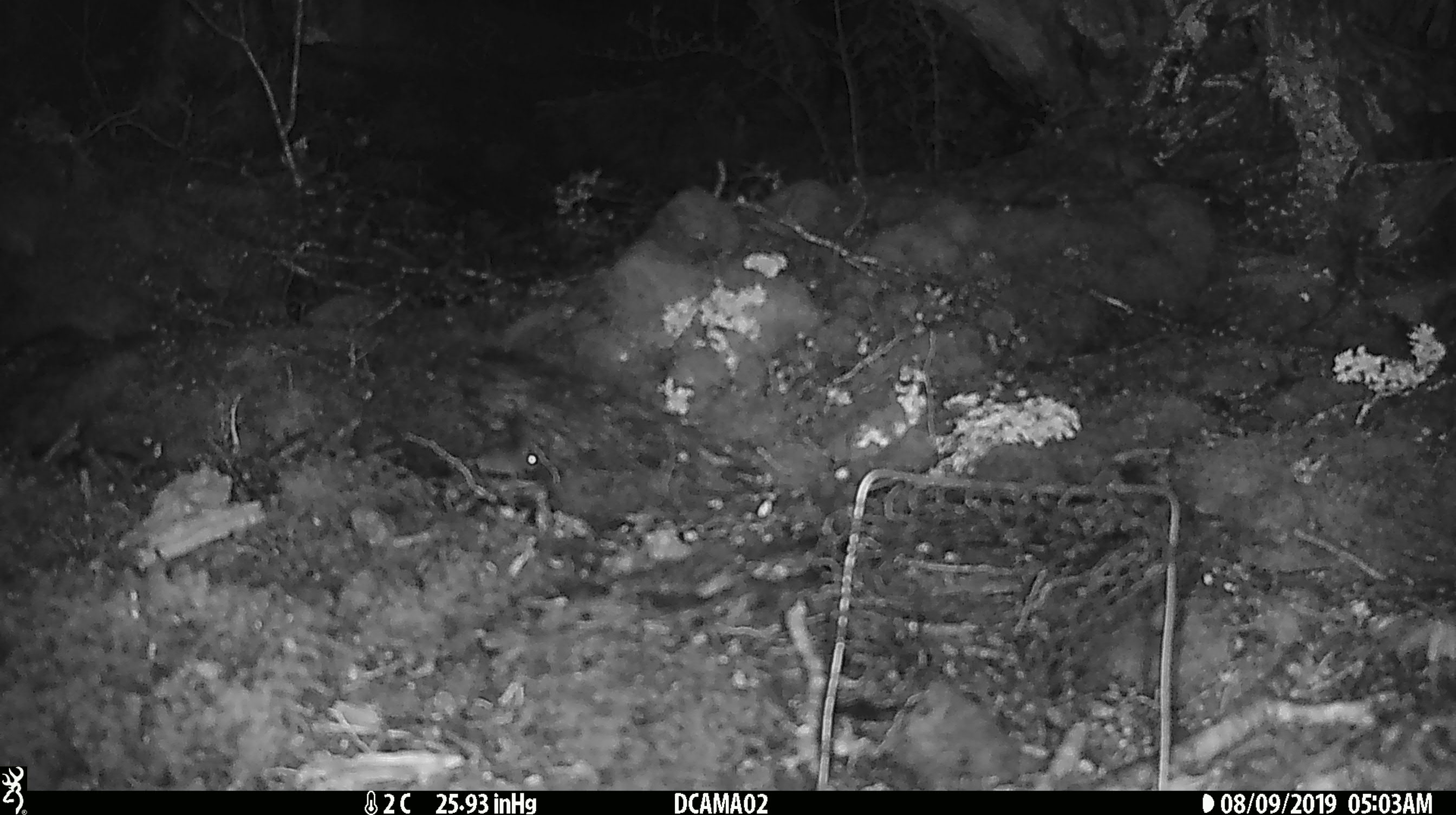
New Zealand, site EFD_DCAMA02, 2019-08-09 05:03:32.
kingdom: Animalia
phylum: Chordata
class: Mammalia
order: Rodentia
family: Muridae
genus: Mus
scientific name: Mus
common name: mouse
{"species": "mouse (Mus)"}